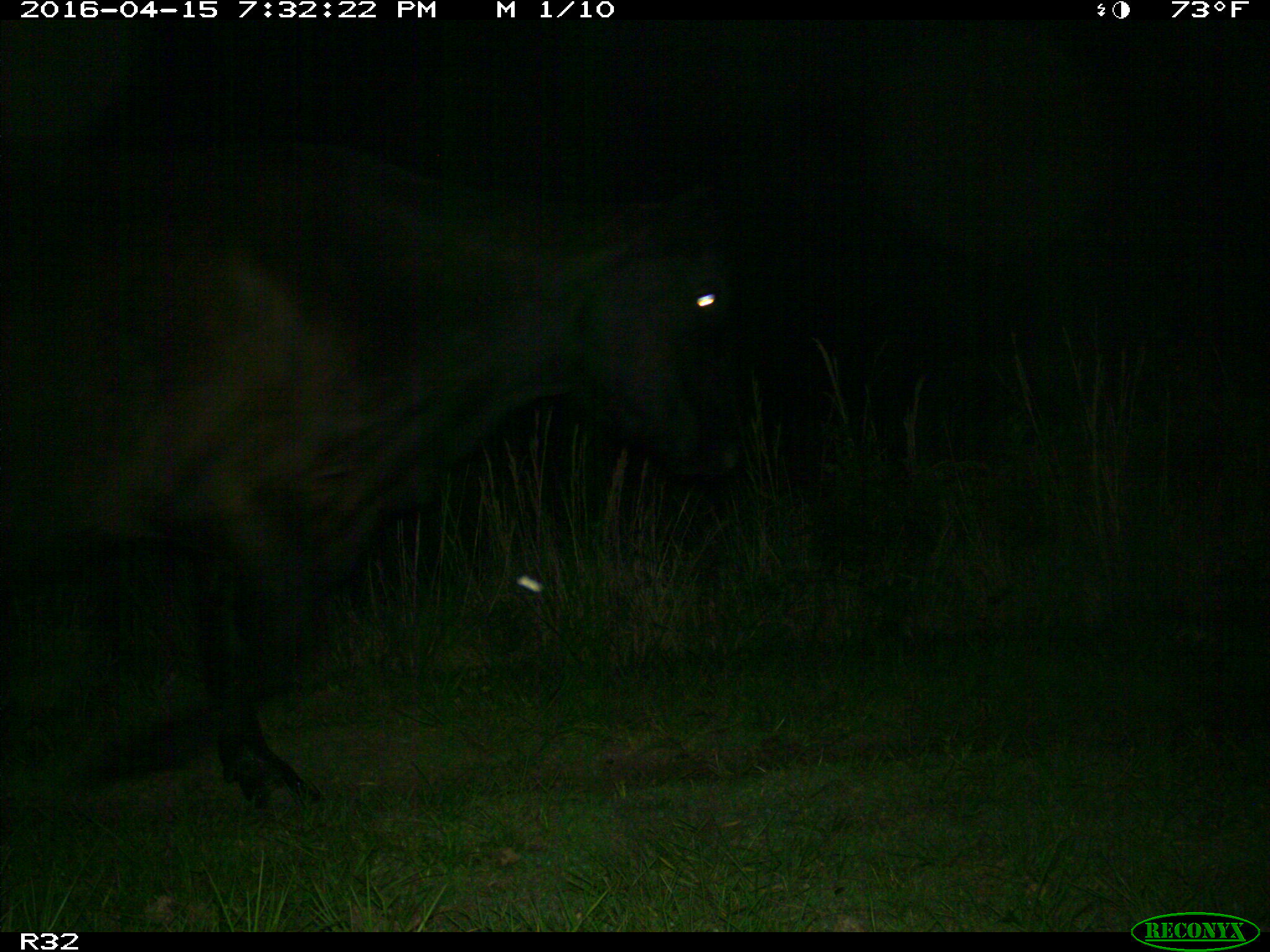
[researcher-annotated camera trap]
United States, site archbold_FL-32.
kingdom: Animalia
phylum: Chordata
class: Mammalia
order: Artiodactyla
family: Bovidae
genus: Bos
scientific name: Bos taurus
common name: domestic cow